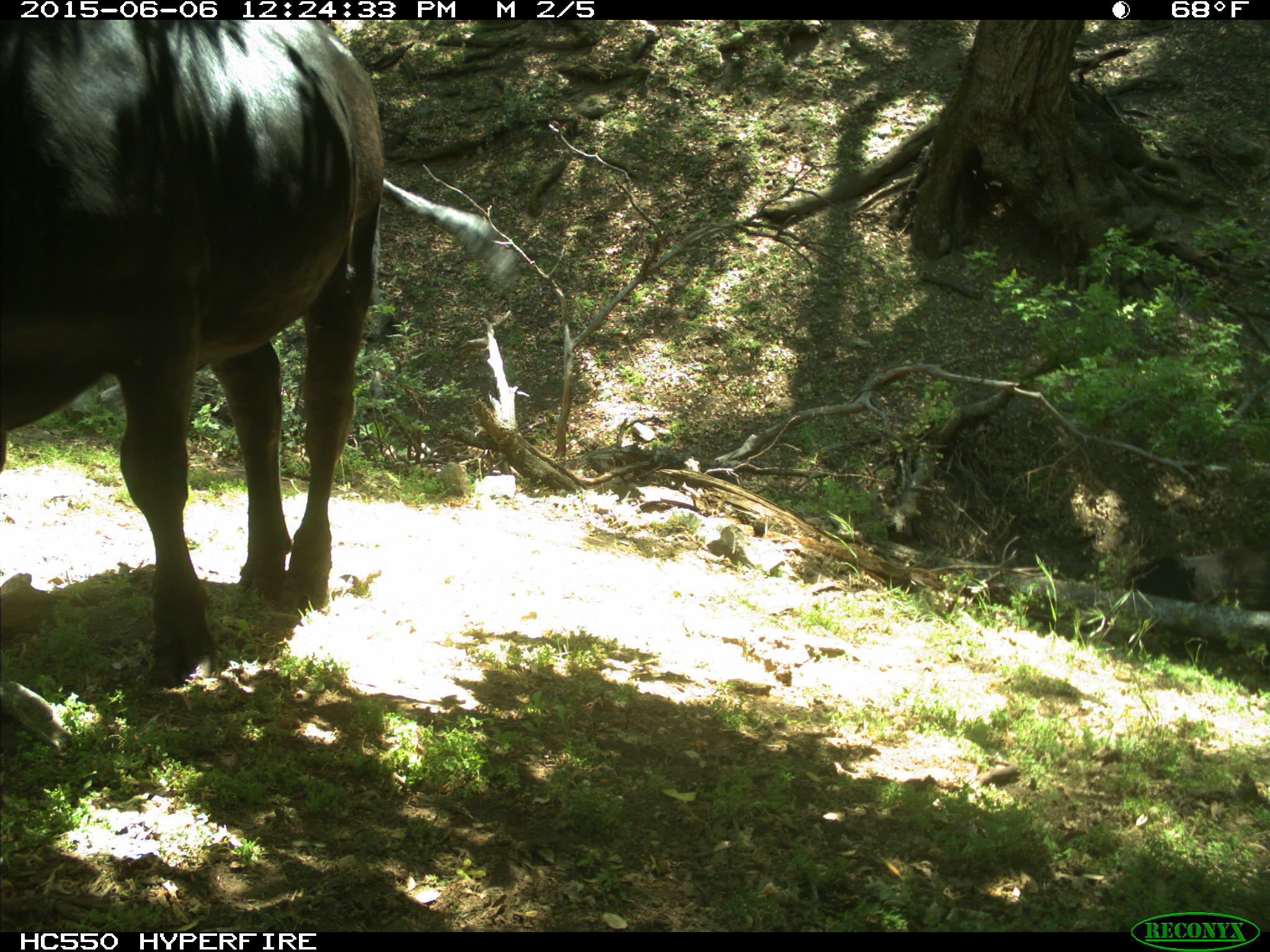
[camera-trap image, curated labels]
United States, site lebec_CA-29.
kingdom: Animalia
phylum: Chordata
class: Mammalia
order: Artiodactyla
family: Bovidae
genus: Bos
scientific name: Bos taurus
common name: domestic cow